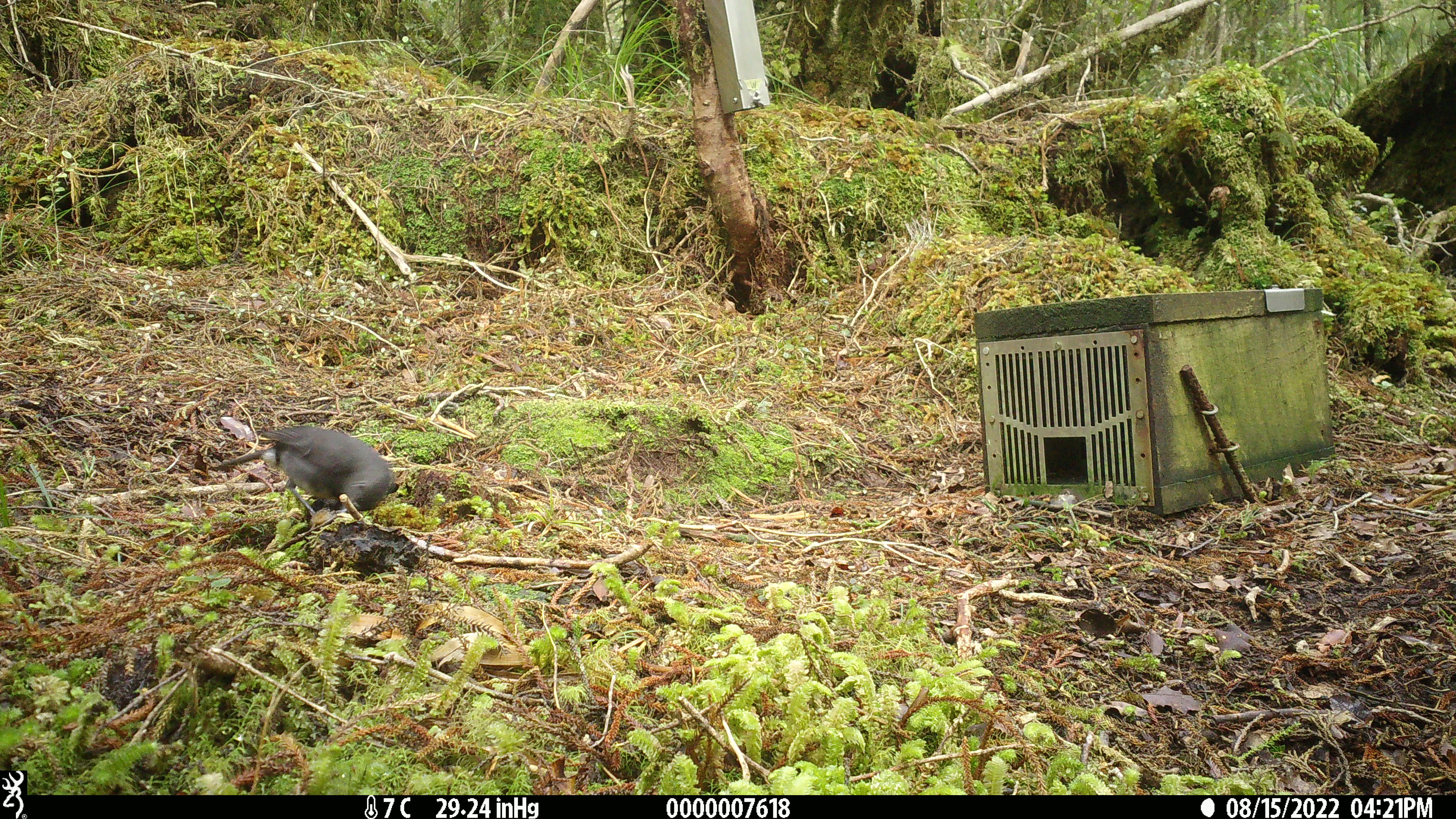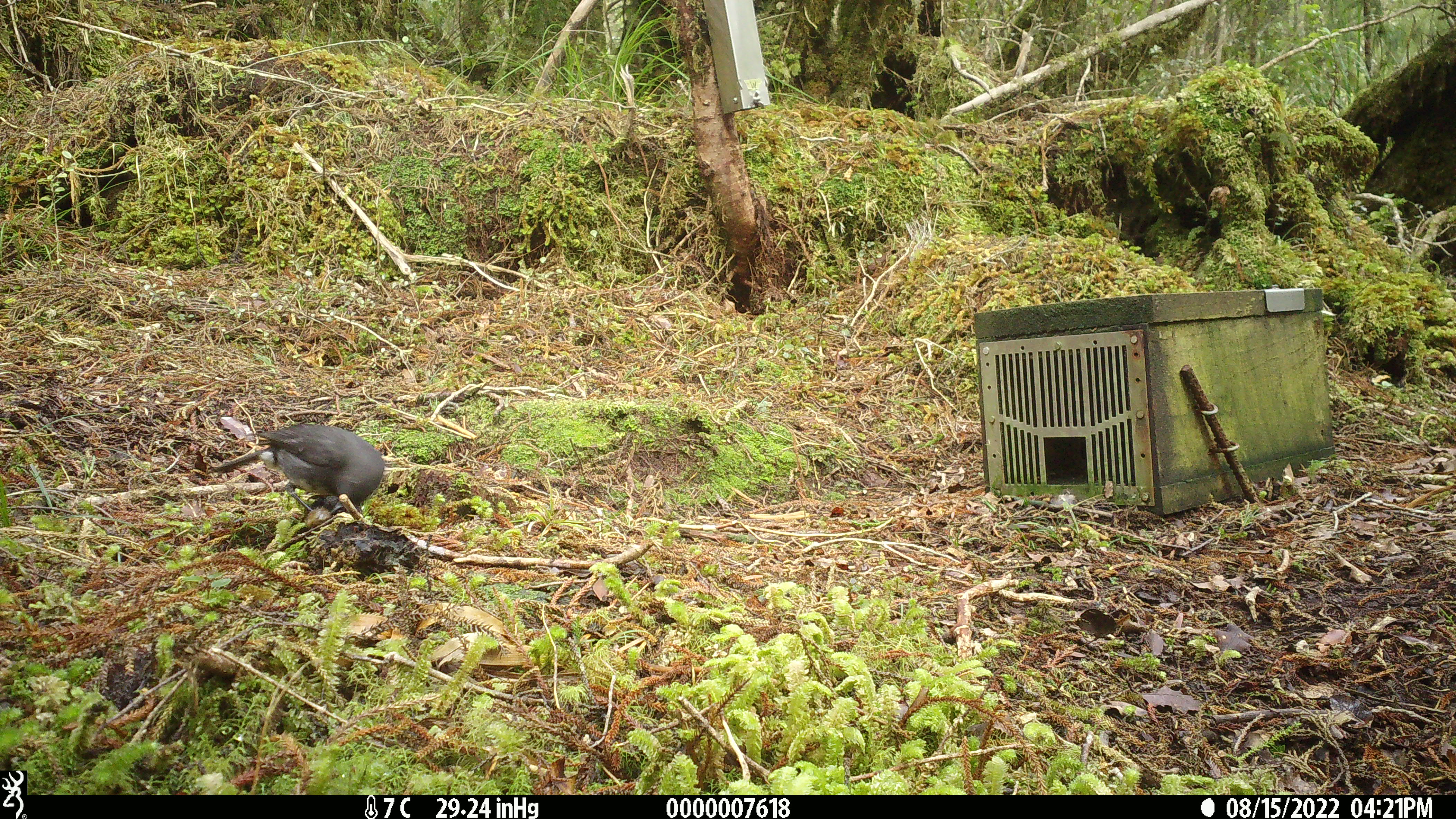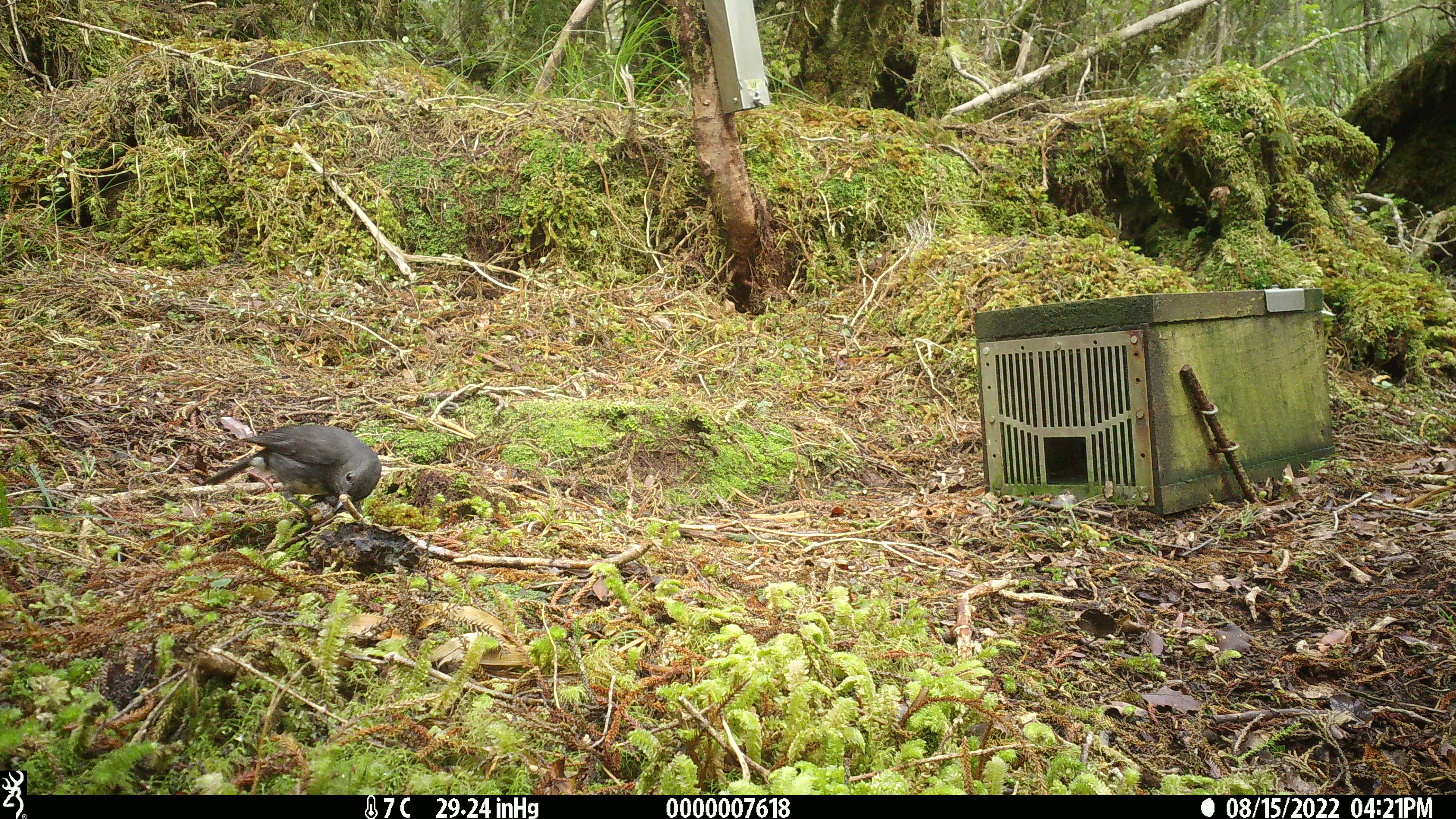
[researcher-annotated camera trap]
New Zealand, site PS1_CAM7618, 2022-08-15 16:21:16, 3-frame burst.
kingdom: Animalia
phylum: Chordata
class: Aves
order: Passeriformes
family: Petroicidae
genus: Petroica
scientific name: Petroica australis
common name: new zealand robin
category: robin